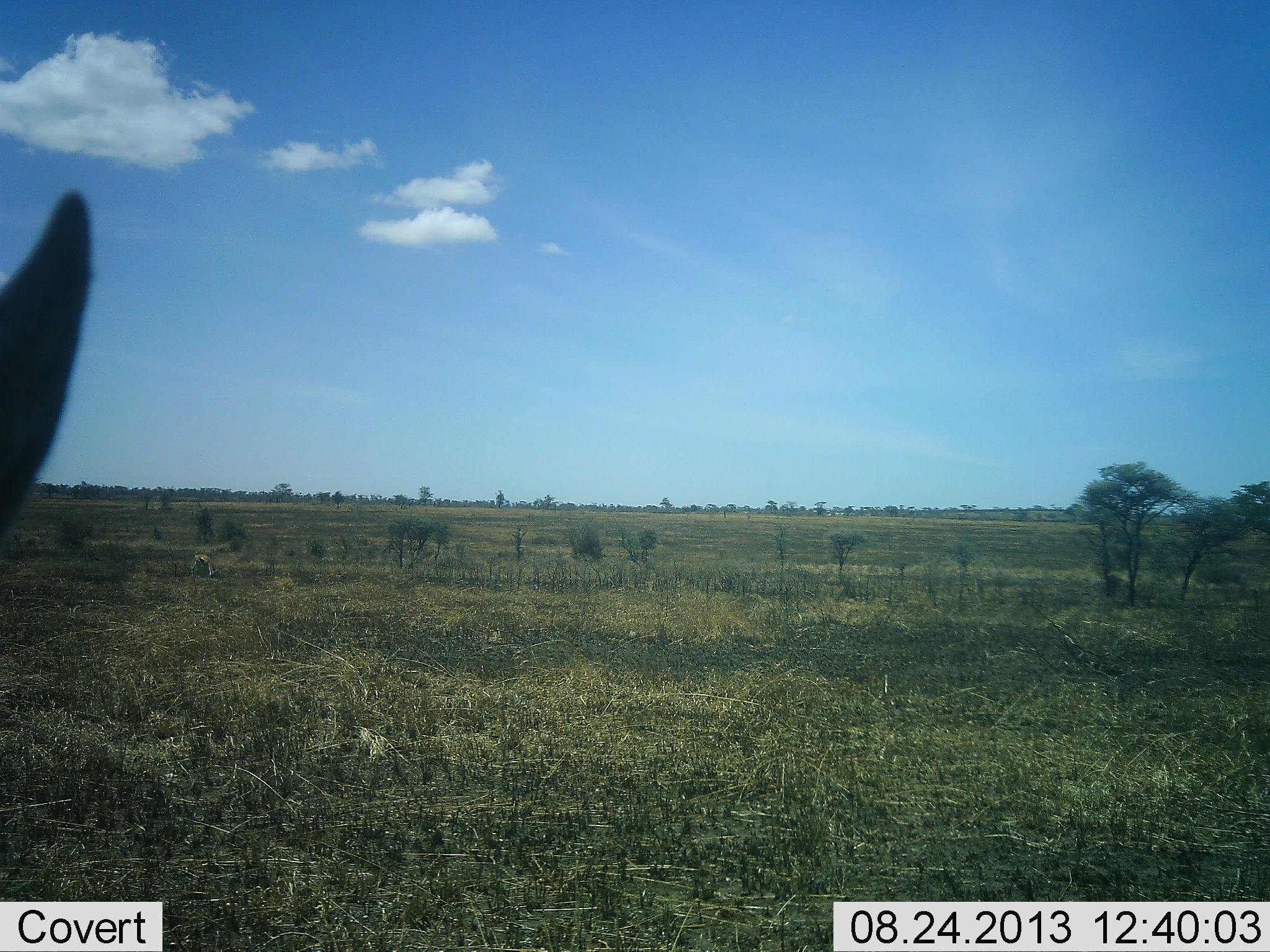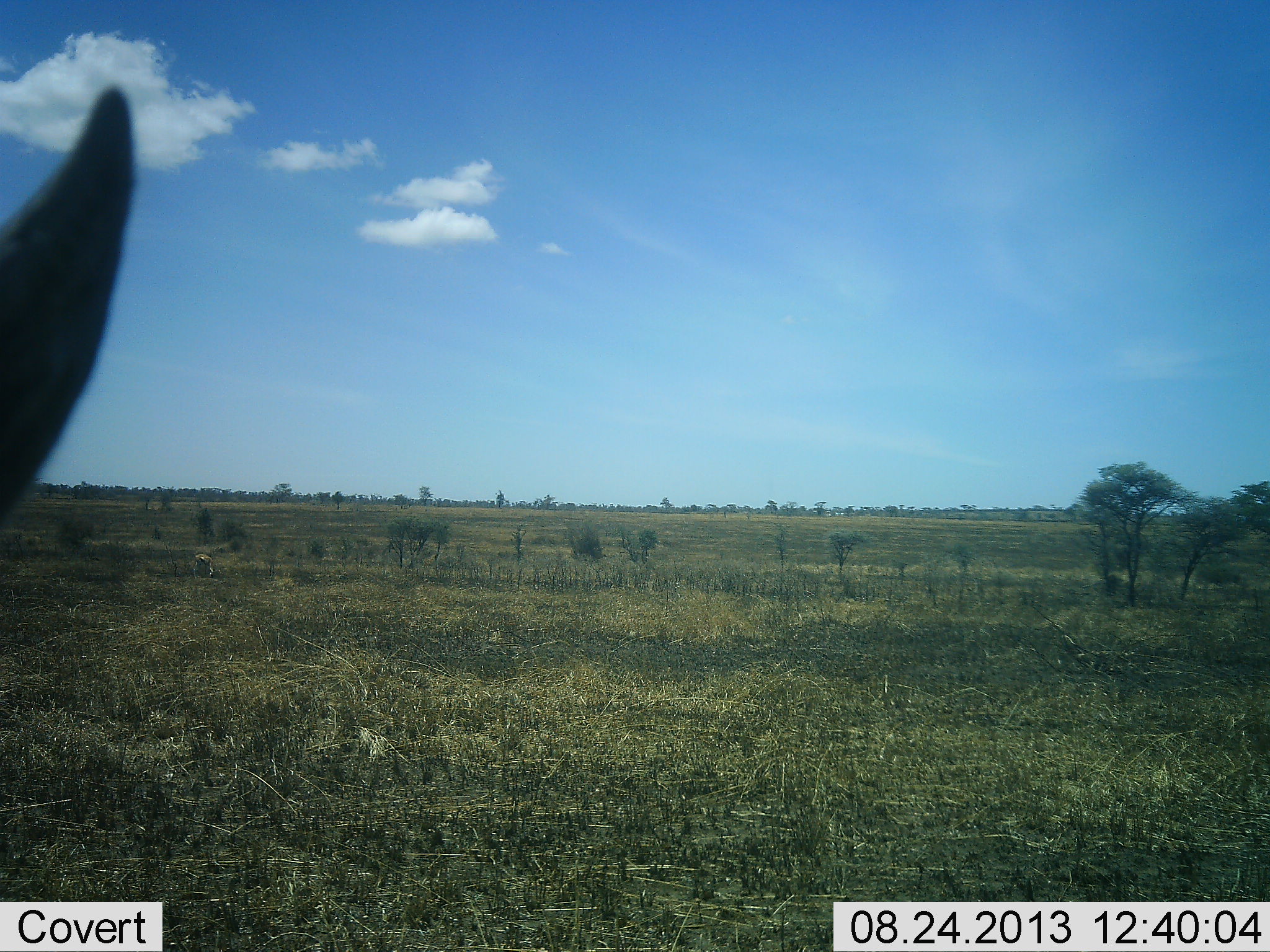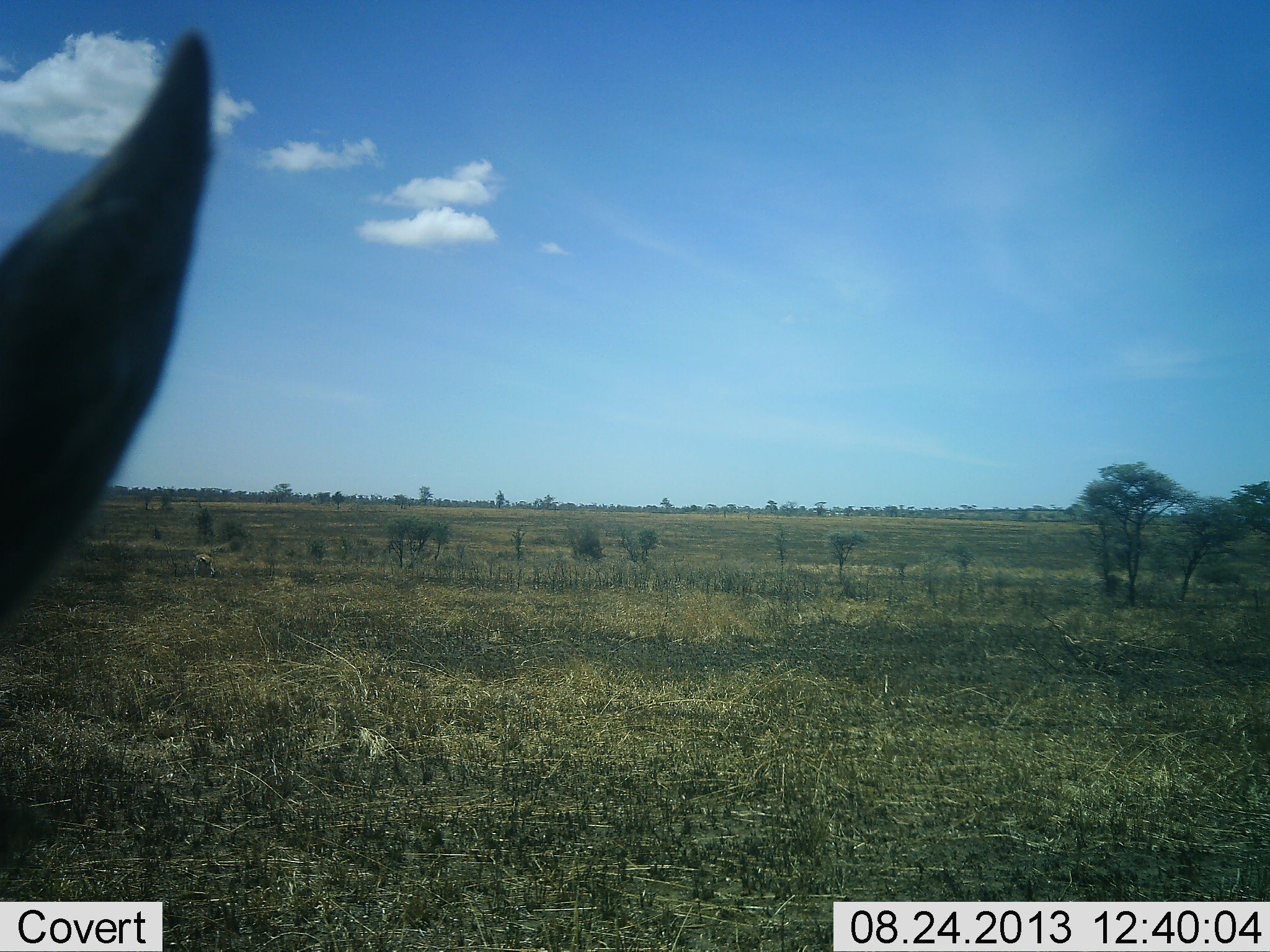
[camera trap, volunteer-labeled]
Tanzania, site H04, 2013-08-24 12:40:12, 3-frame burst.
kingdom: Animalia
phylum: Chordata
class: Mammalia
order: Artiodactyla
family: Bovidae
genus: Nanger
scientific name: Nanger granti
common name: grant's gazelle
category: gazellegrants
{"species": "gazellegrants (grant's gazelle) (Nanger granti)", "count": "1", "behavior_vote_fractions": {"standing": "100%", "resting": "0%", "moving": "0%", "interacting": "0%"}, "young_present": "0%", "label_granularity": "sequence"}